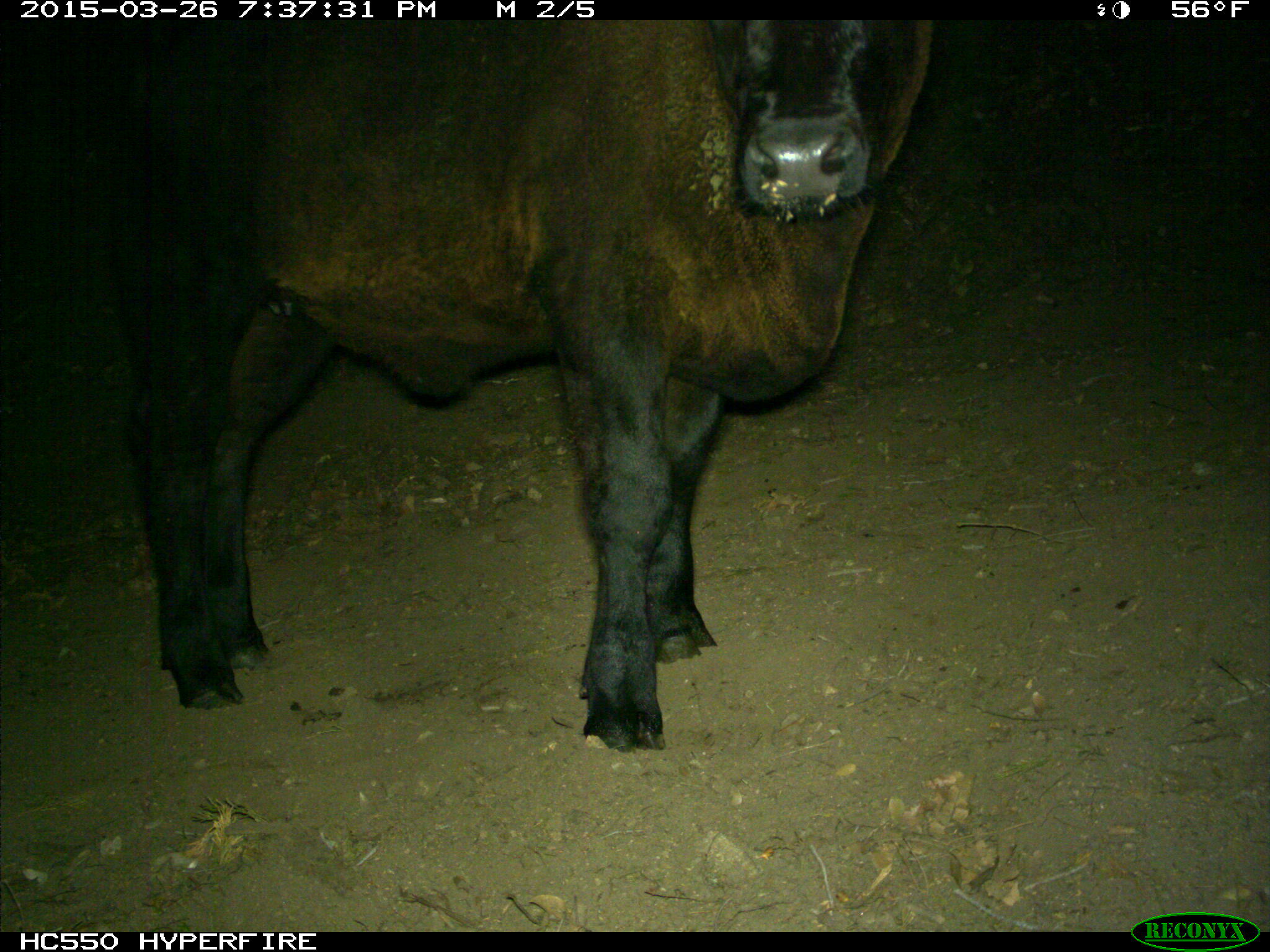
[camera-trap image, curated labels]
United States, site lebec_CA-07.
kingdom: Animalia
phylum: Chordata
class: Mammalia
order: Artiodactyla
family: Bovidae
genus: Bos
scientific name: Bos taurus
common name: domestic cow